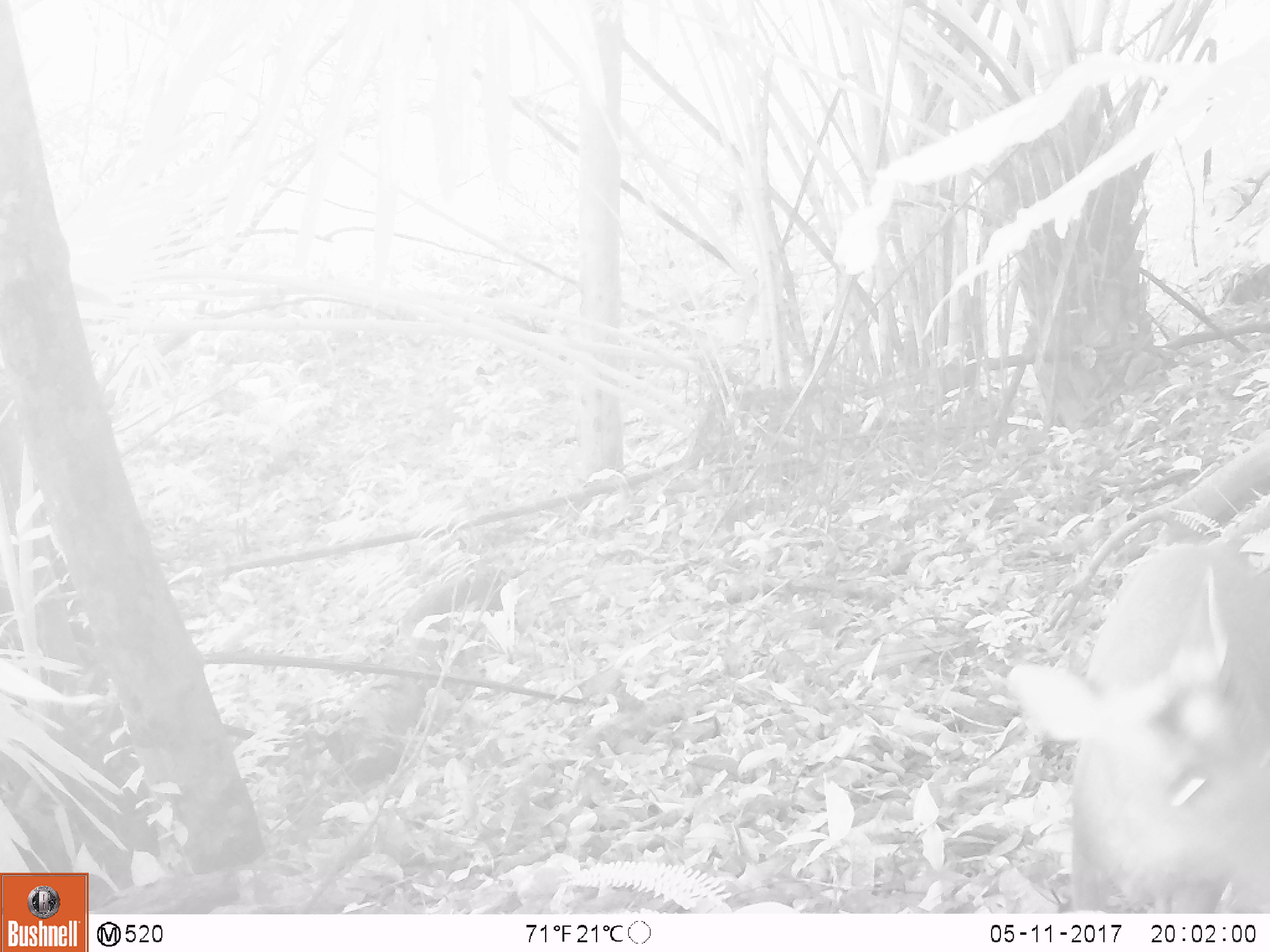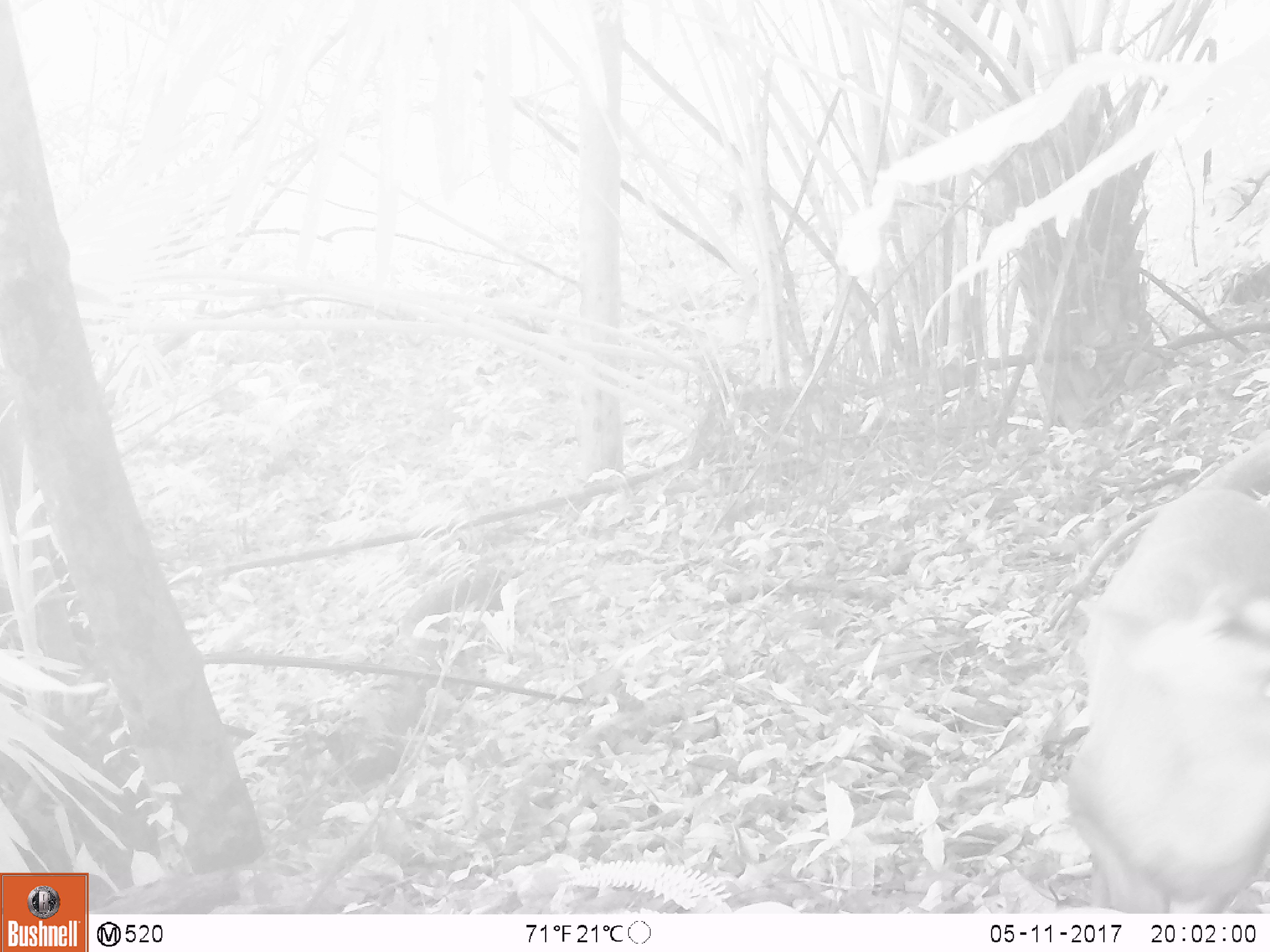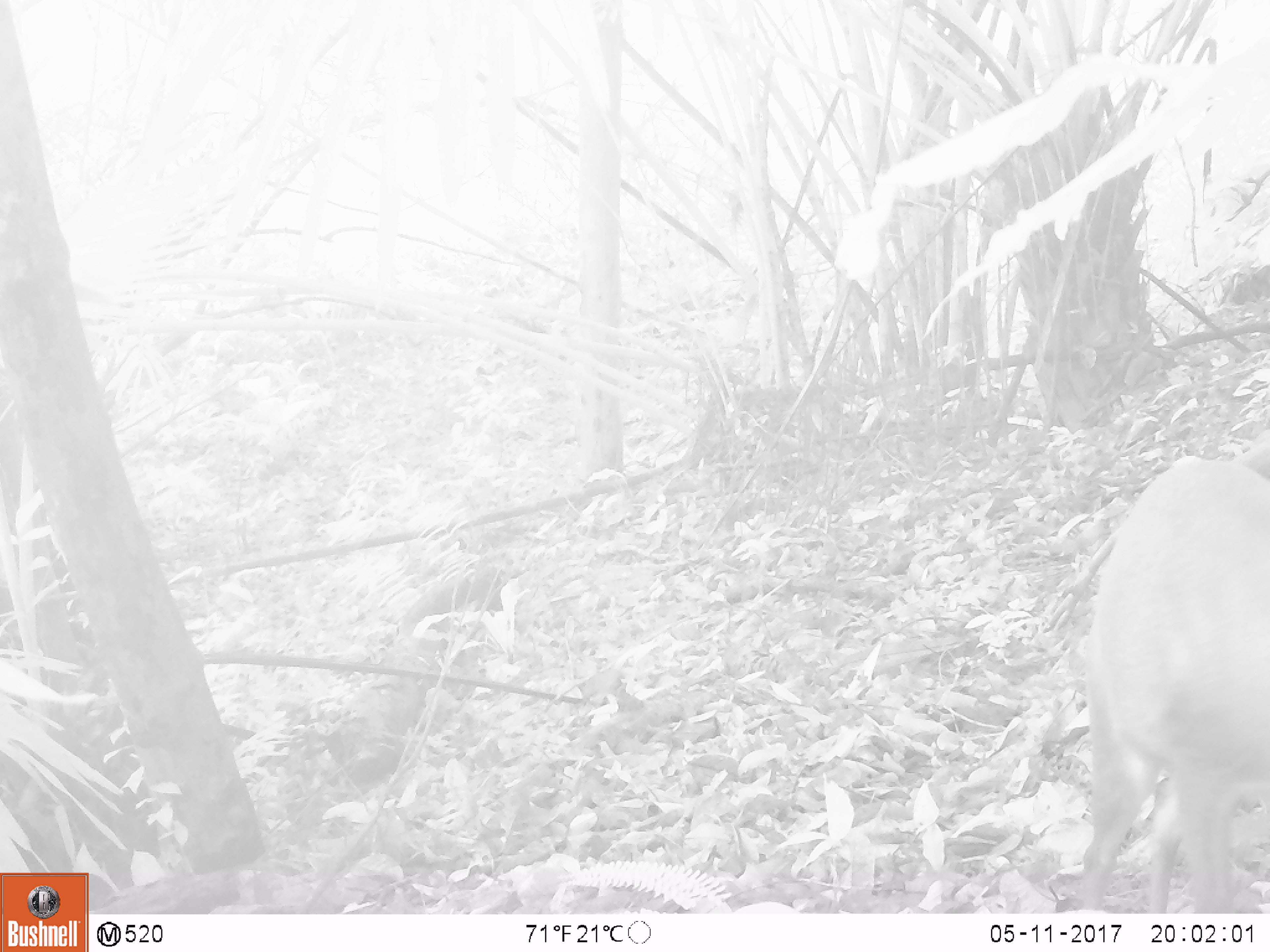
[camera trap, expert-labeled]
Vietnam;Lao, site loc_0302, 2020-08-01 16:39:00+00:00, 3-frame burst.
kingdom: Animalia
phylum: Chordata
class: Mammalia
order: Artiodactyla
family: Cervidae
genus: Muntiacus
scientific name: Muntiacus rooseveltorum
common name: roosevelt's muntjac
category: roosevelts muntjac group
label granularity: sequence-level